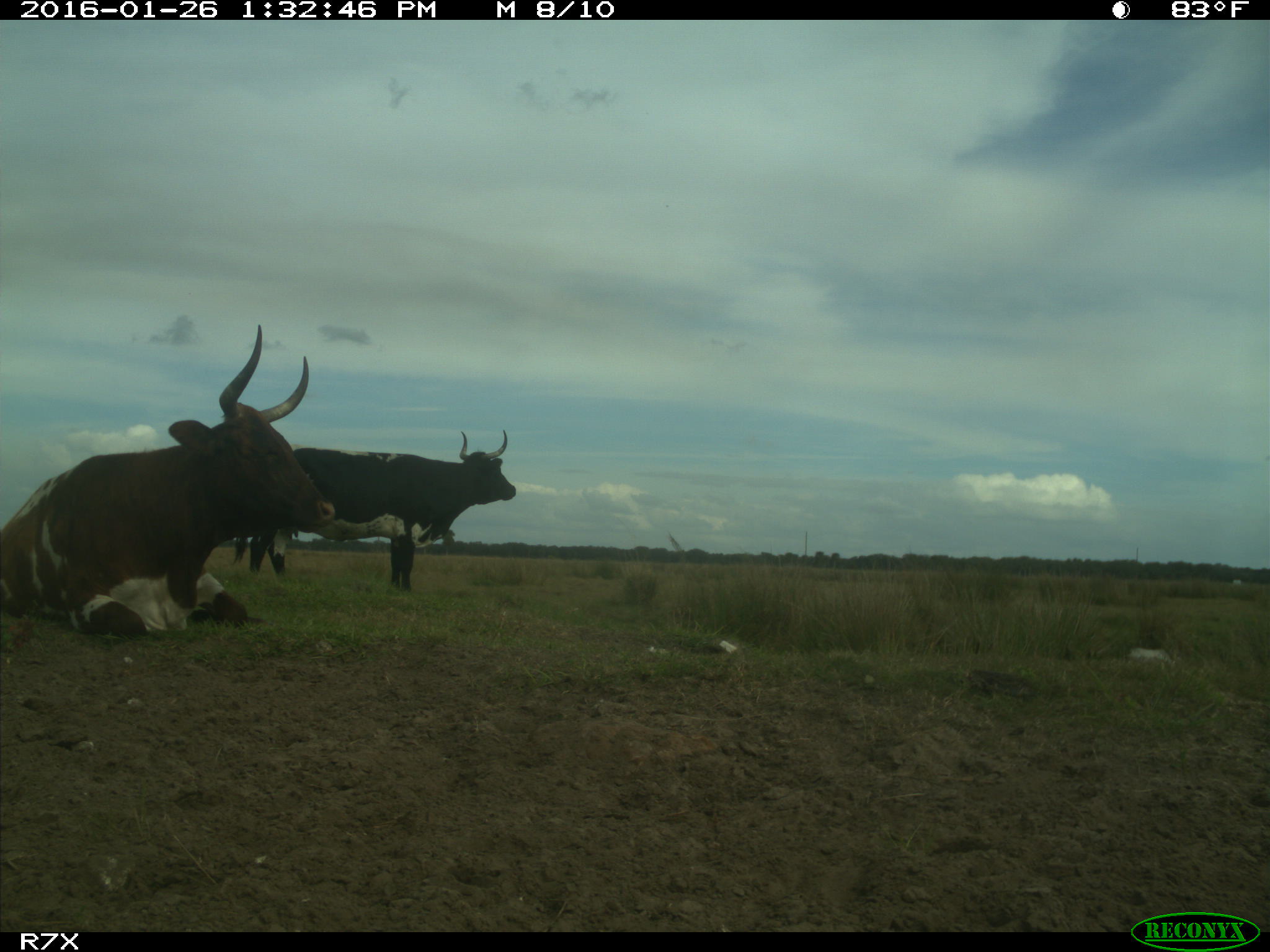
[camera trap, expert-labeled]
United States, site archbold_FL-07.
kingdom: Animalia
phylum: Chordata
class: Mammalia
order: Artiodactyla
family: Bovidae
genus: Bos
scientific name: Bos taurus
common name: domestic cow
Bos taurus (domestic cow).